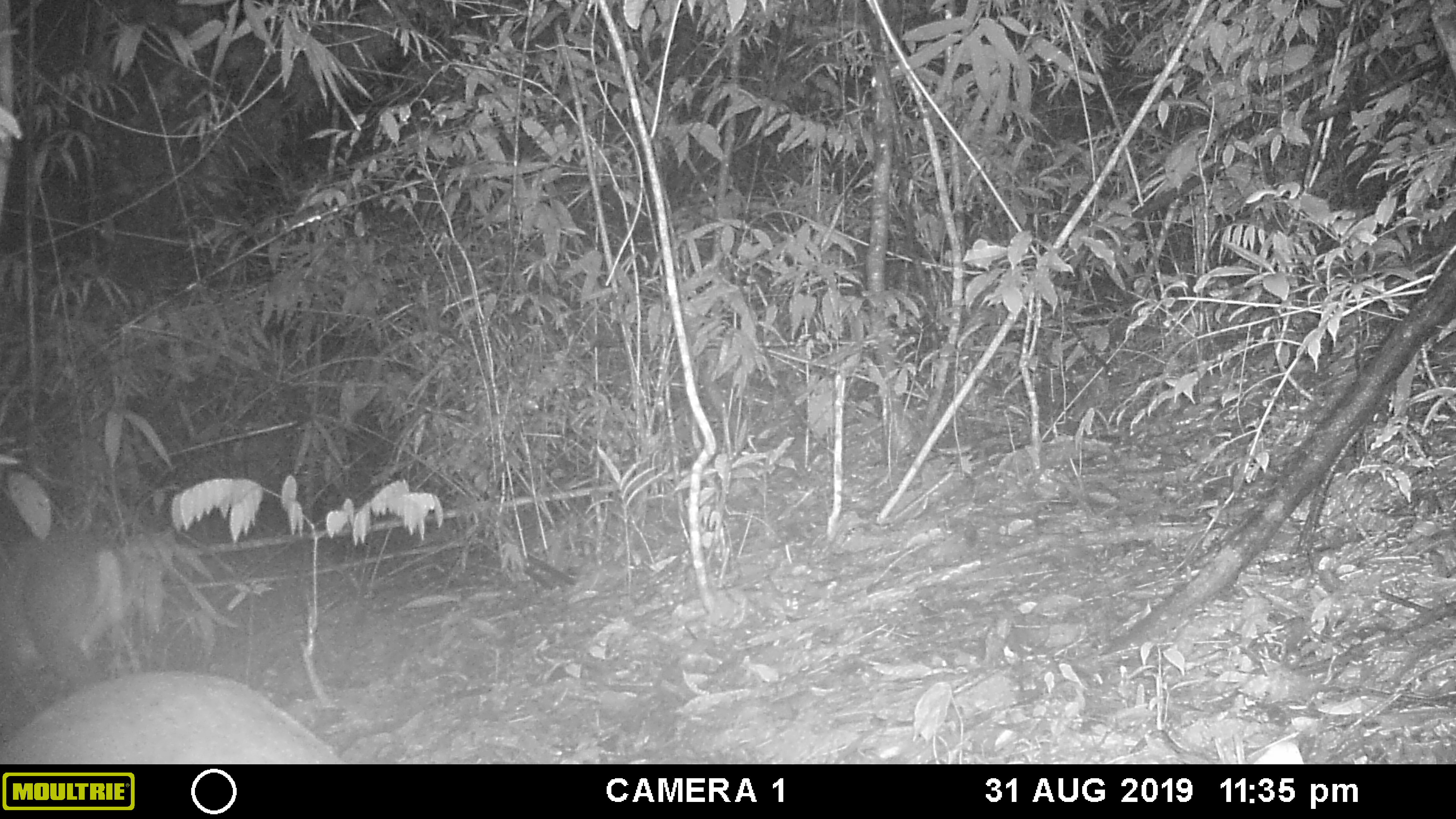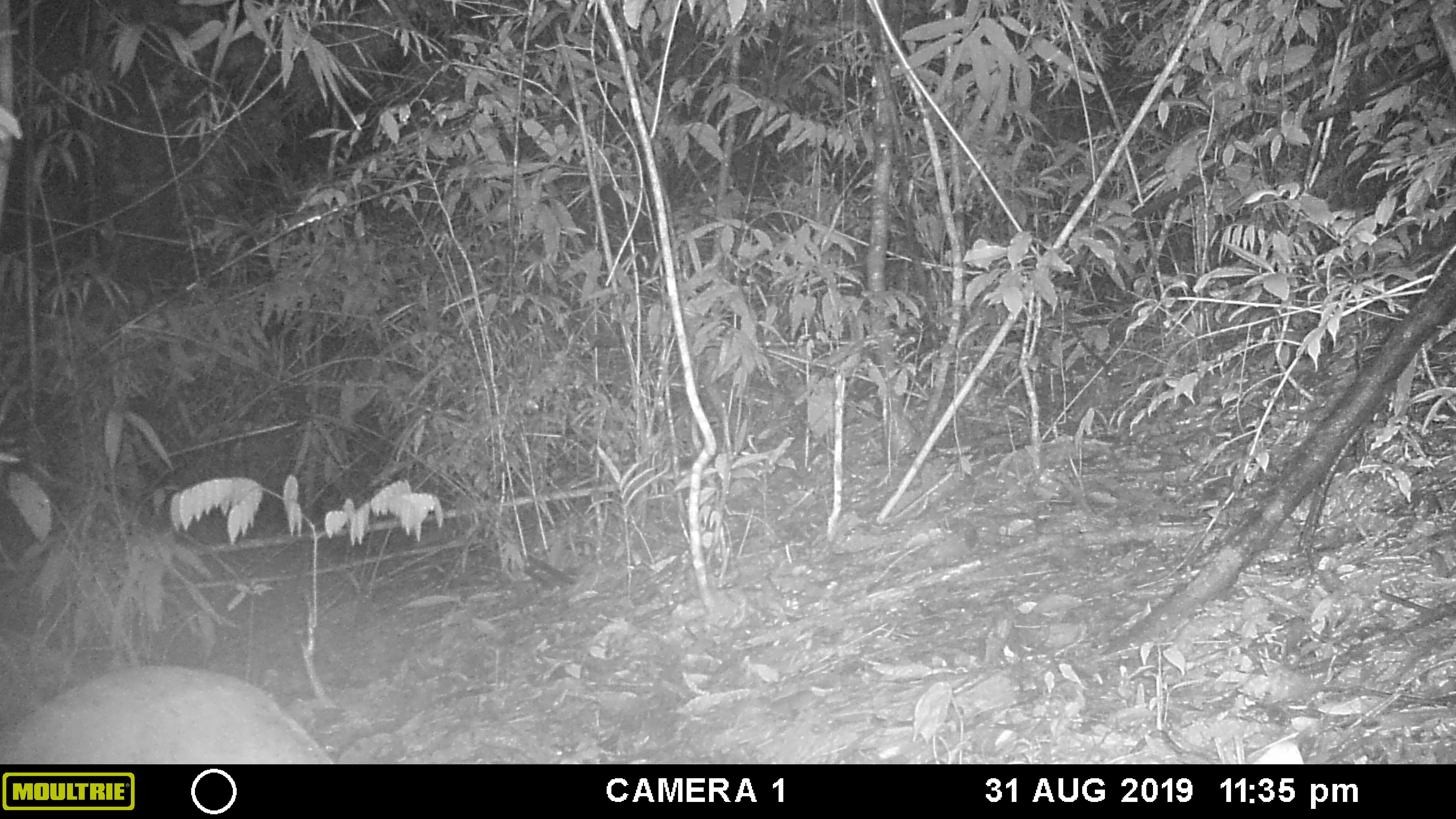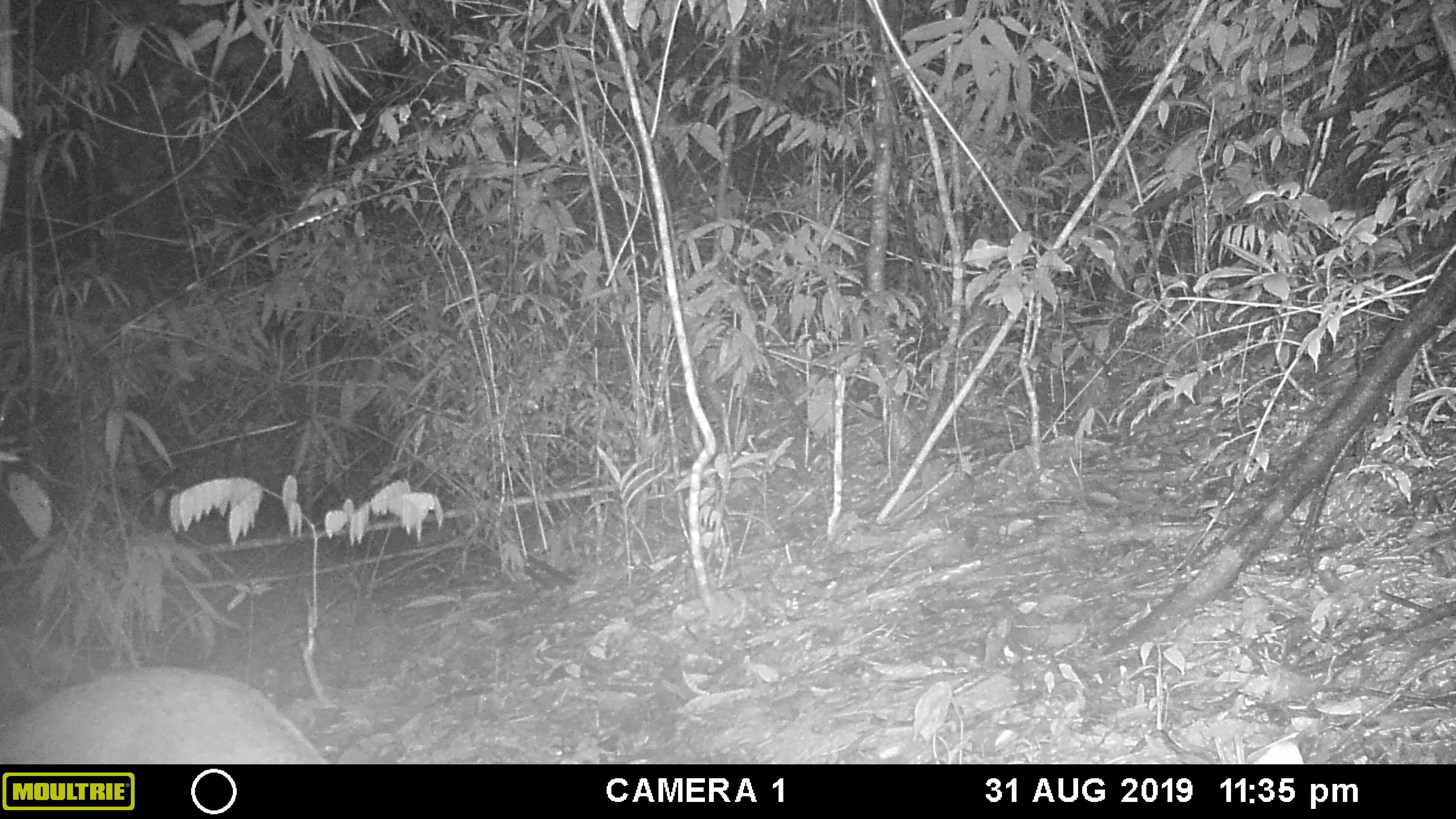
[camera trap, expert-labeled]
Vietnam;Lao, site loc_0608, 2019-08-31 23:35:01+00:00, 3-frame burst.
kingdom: Animalia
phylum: Chordata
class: Mammalia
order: Artiodactyla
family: Cervidae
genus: Muntiacus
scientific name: Muntiacus rooseveltorum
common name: roosevelt's muntjac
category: roosevelts muntjac group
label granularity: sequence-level